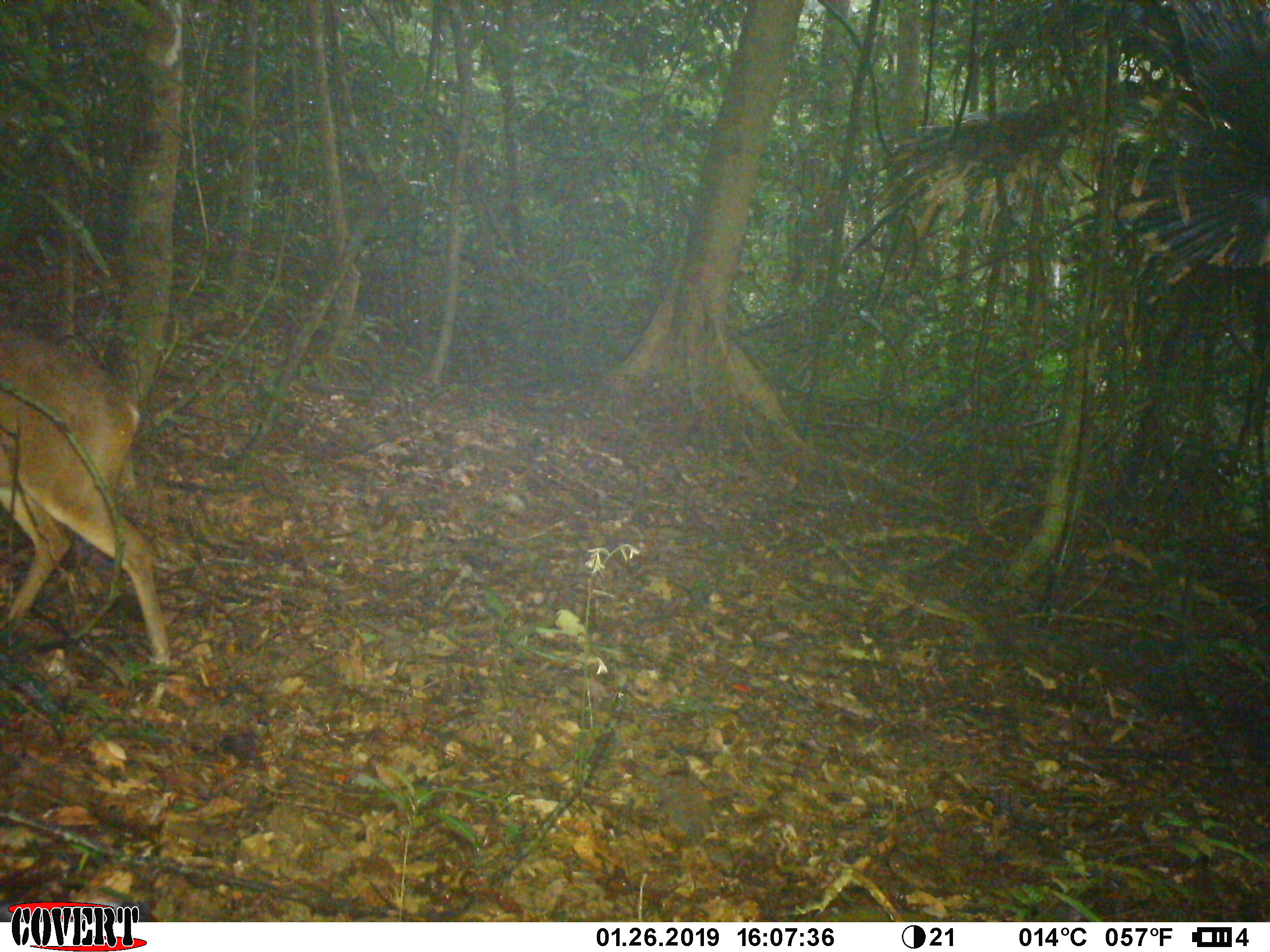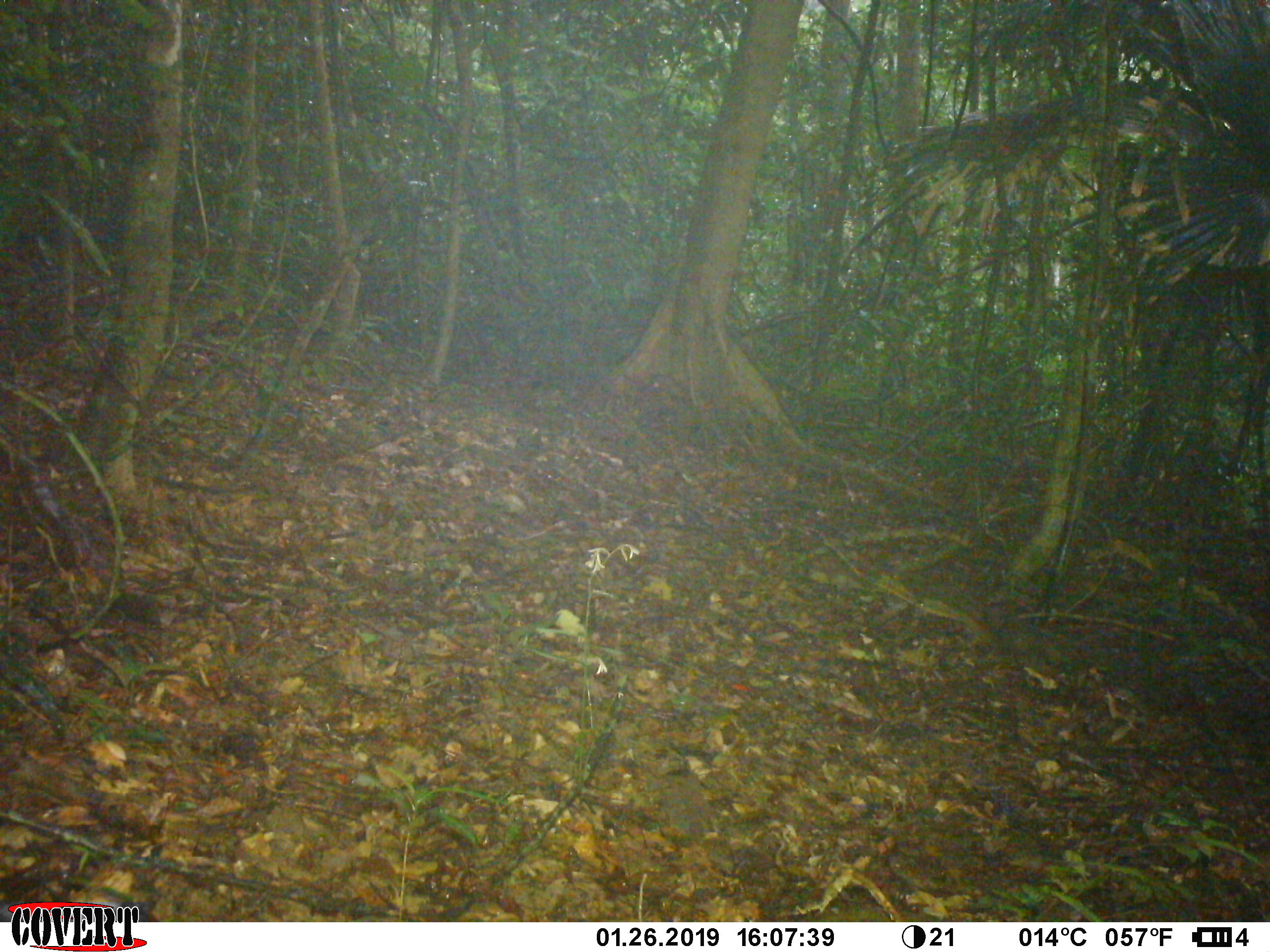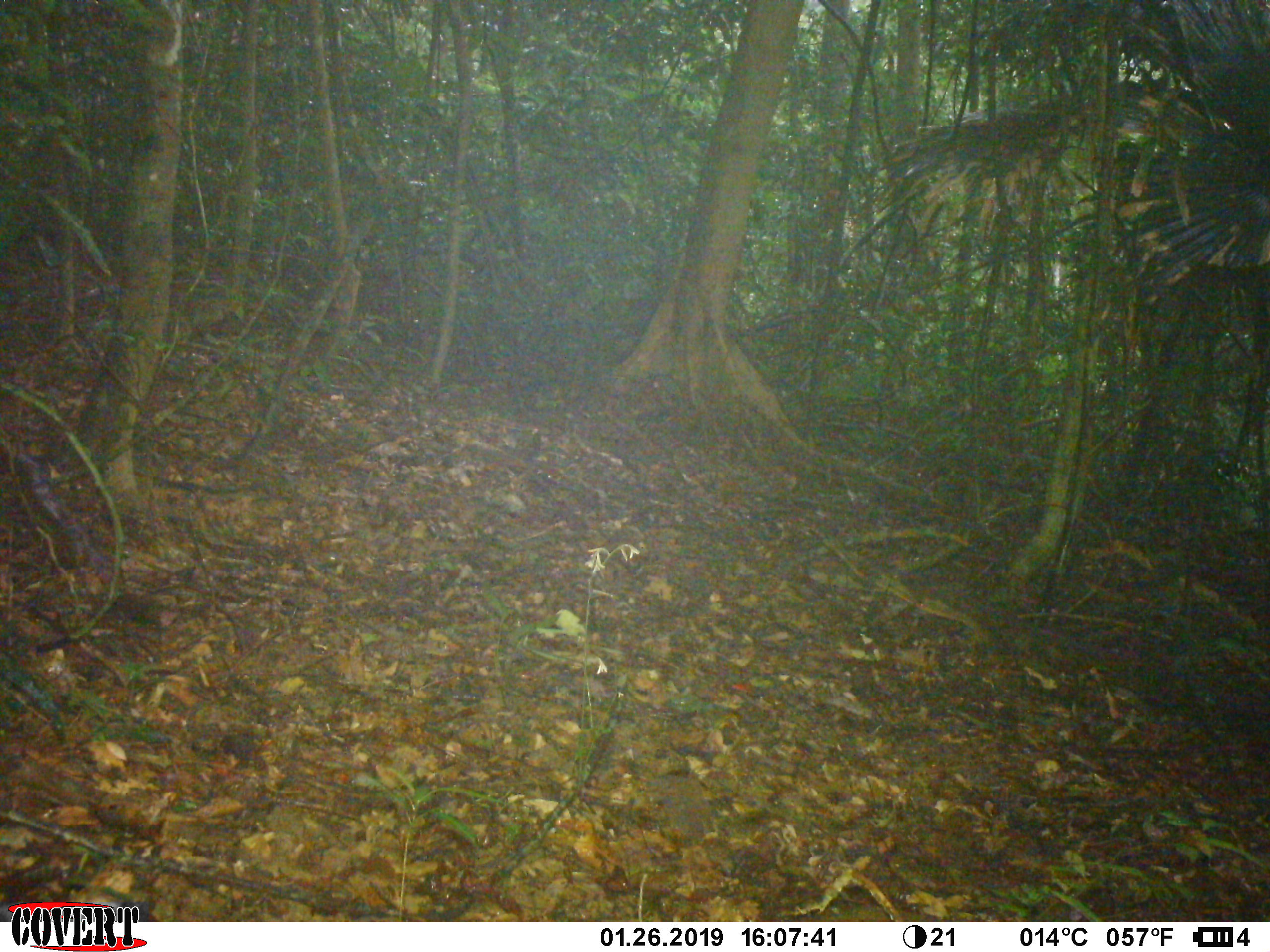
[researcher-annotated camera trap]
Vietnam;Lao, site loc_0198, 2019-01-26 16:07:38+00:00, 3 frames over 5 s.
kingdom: Animalia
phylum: Chordata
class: Mammalia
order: Artiodactyla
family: Cervidae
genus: Muntiacus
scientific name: Muntiacus vuquangensis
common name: large-antlered muntjac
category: large antlered muntjac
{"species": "large antlered muntjac (large-antlered muntjac) (Muntiacus vuquangensis)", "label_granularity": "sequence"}